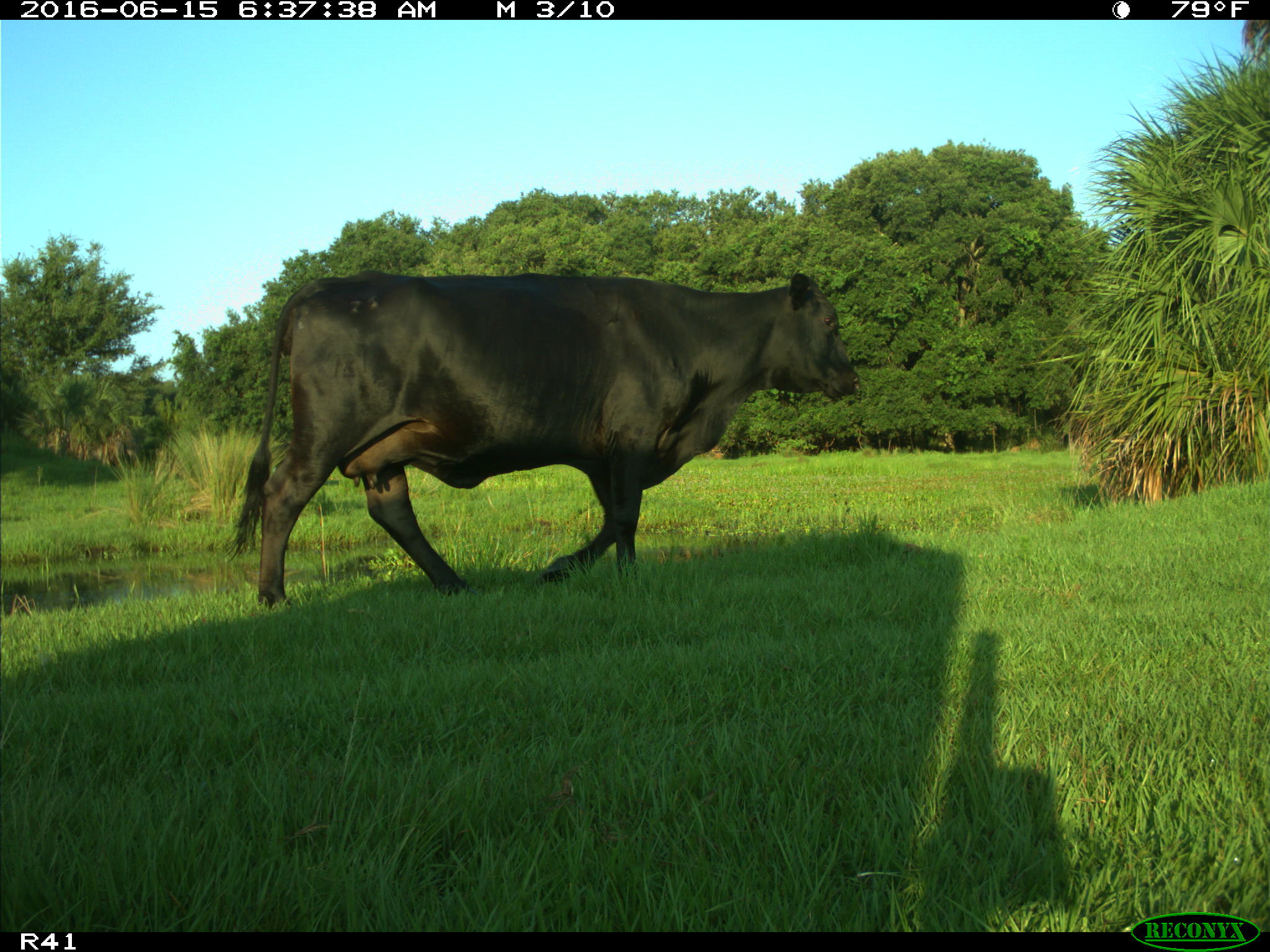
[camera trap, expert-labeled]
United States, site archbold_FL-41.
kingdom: Animalia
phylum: Chordata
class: Mammalia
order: Artiodactyla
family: Bovidae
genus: Bos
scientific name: Bos taurus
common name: domestic cow